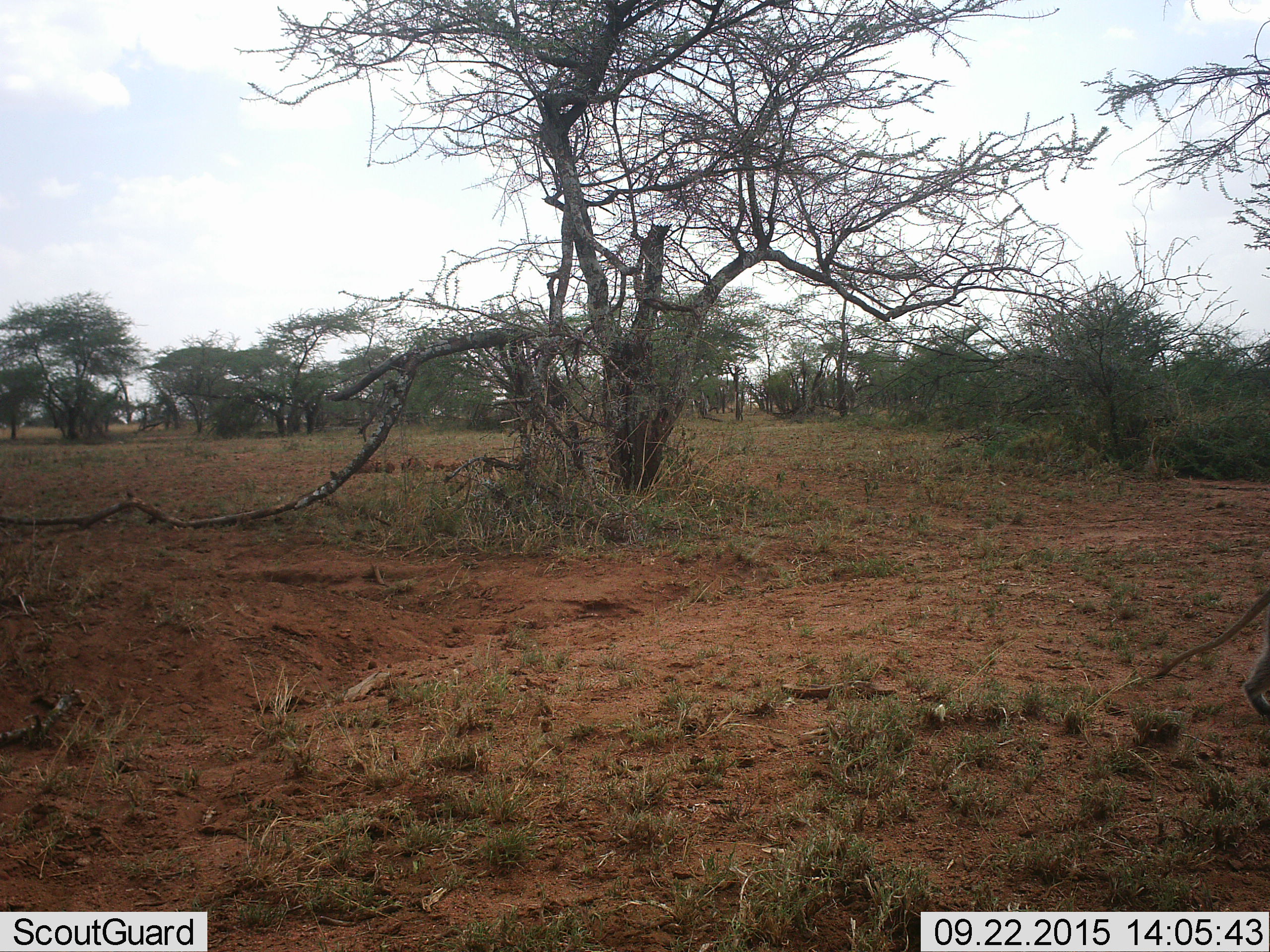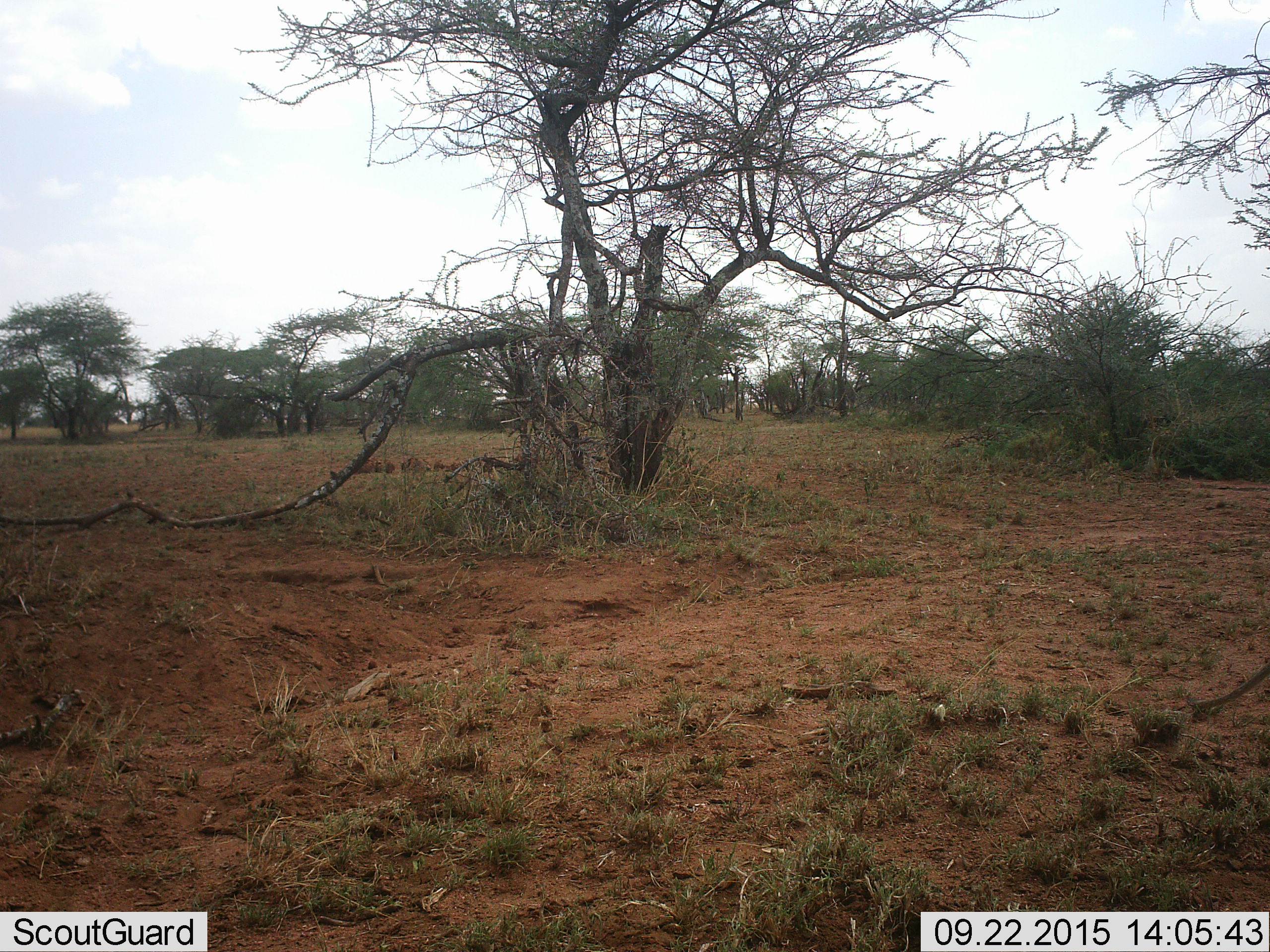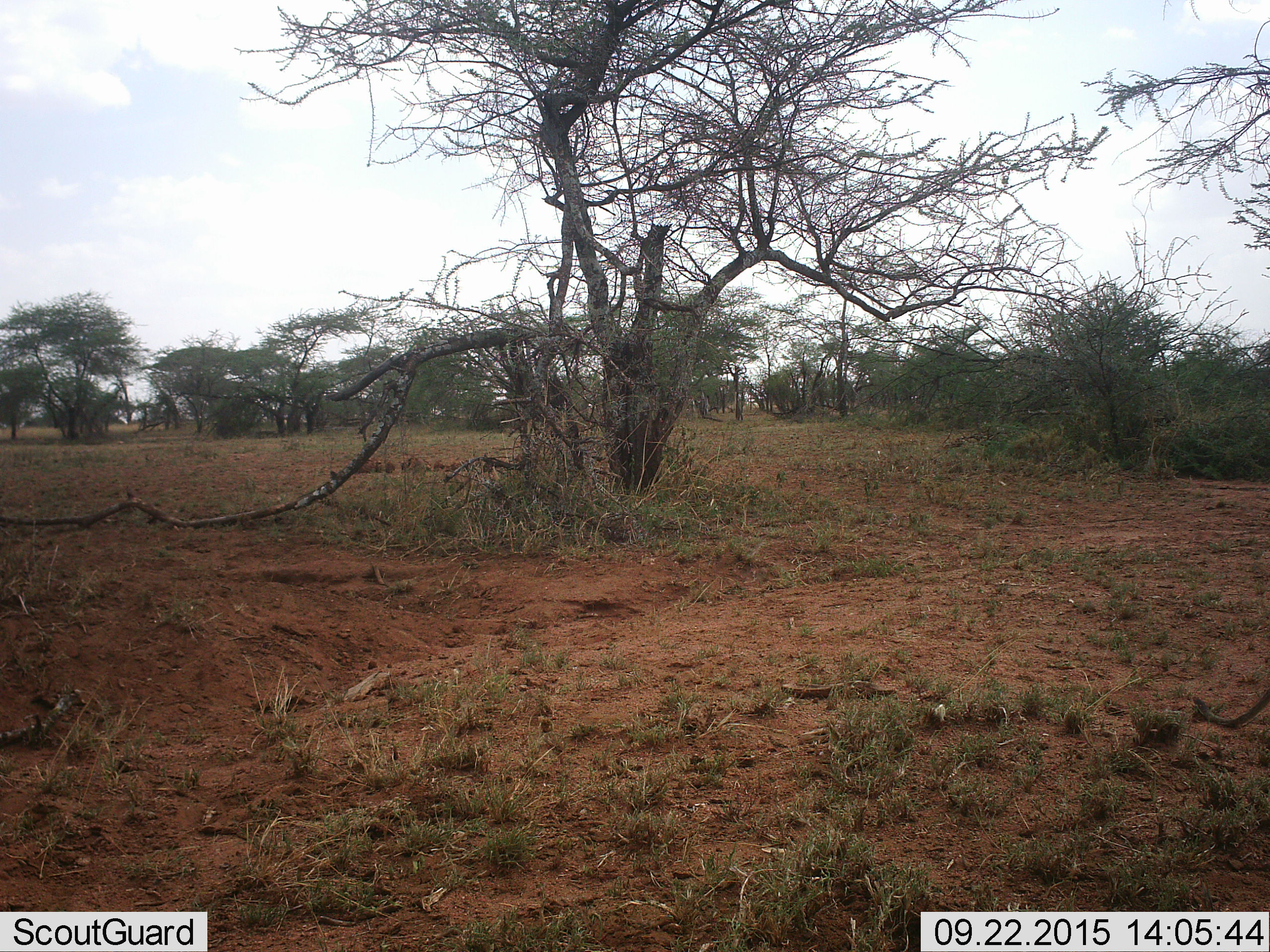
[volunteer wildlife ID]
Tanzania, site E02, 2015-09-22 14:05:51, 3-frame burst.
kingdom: Animalia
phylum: Chordata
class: Mammalia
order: Primates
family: Cercopithecidae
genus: Chlorocebus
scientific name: Chlorocebus pygerythrus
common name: vervet monkey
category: monkeyvervet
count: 1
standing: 0%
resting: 0%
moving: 100%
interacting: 0%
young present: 0%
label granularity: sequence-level